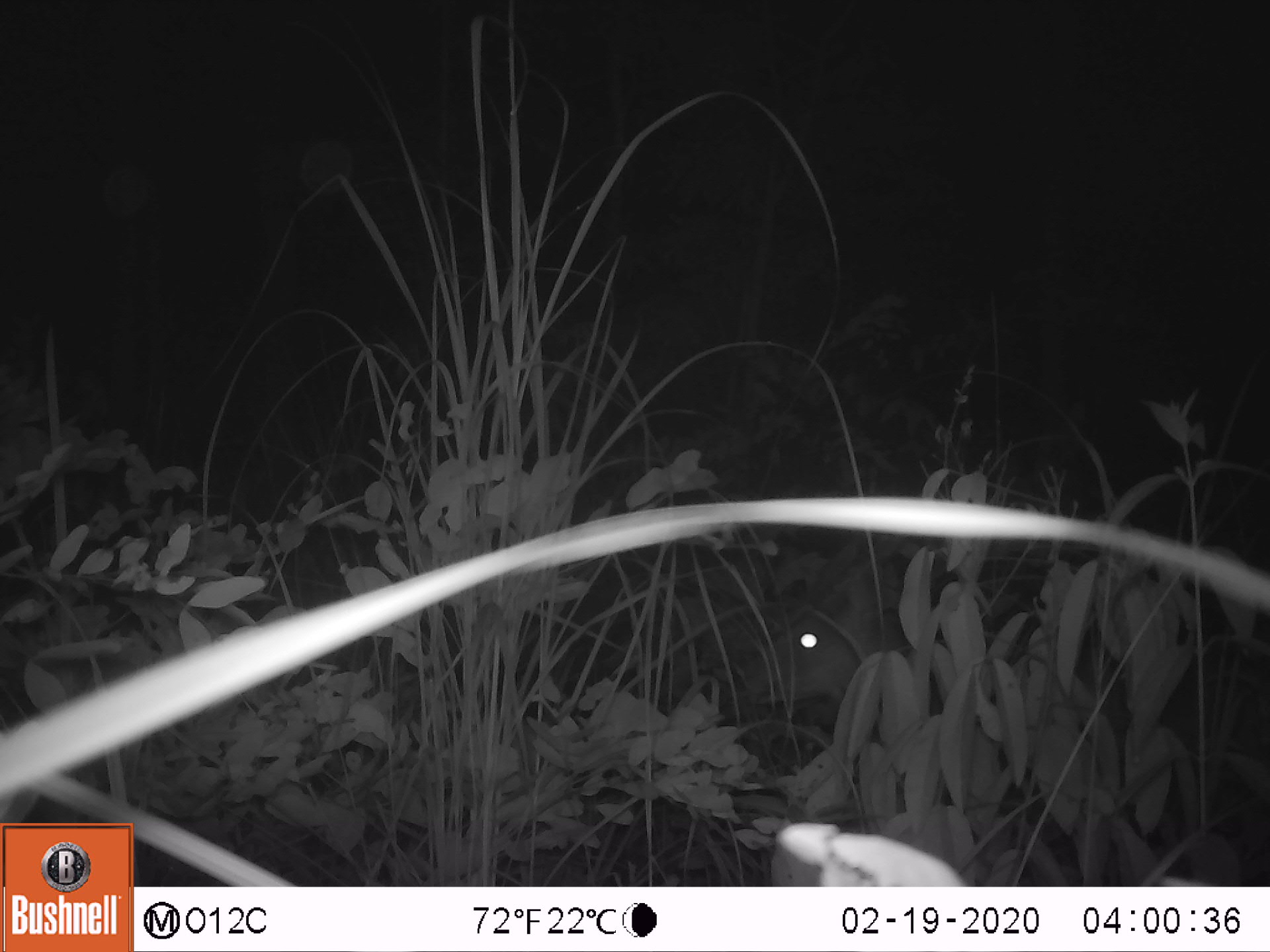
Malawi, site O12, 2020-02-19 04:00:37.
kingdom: Animalia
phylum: Chordata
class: Mammalia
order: Artiodactyla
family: Bovidae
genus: Tragelaphus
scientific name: Tragelaphus sylvaticus sylvaticus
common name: cape bushbuck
Cape bushbuck (Tragelaphus sylvaticus sylvaticus), count 1.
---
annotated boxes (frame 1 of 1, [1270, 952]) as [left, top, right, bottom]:
cape bushbuck: [719, 535, 925, 730]